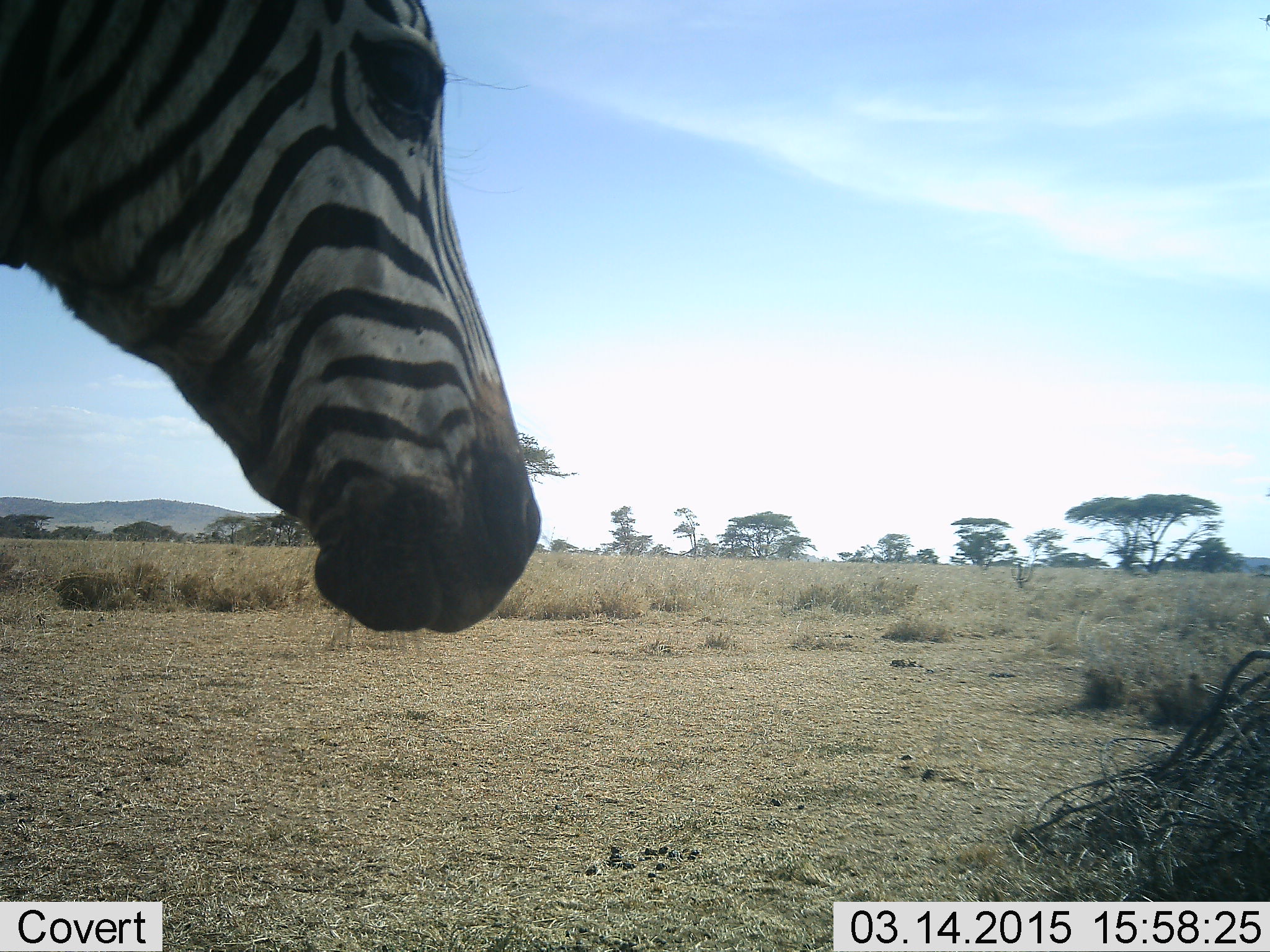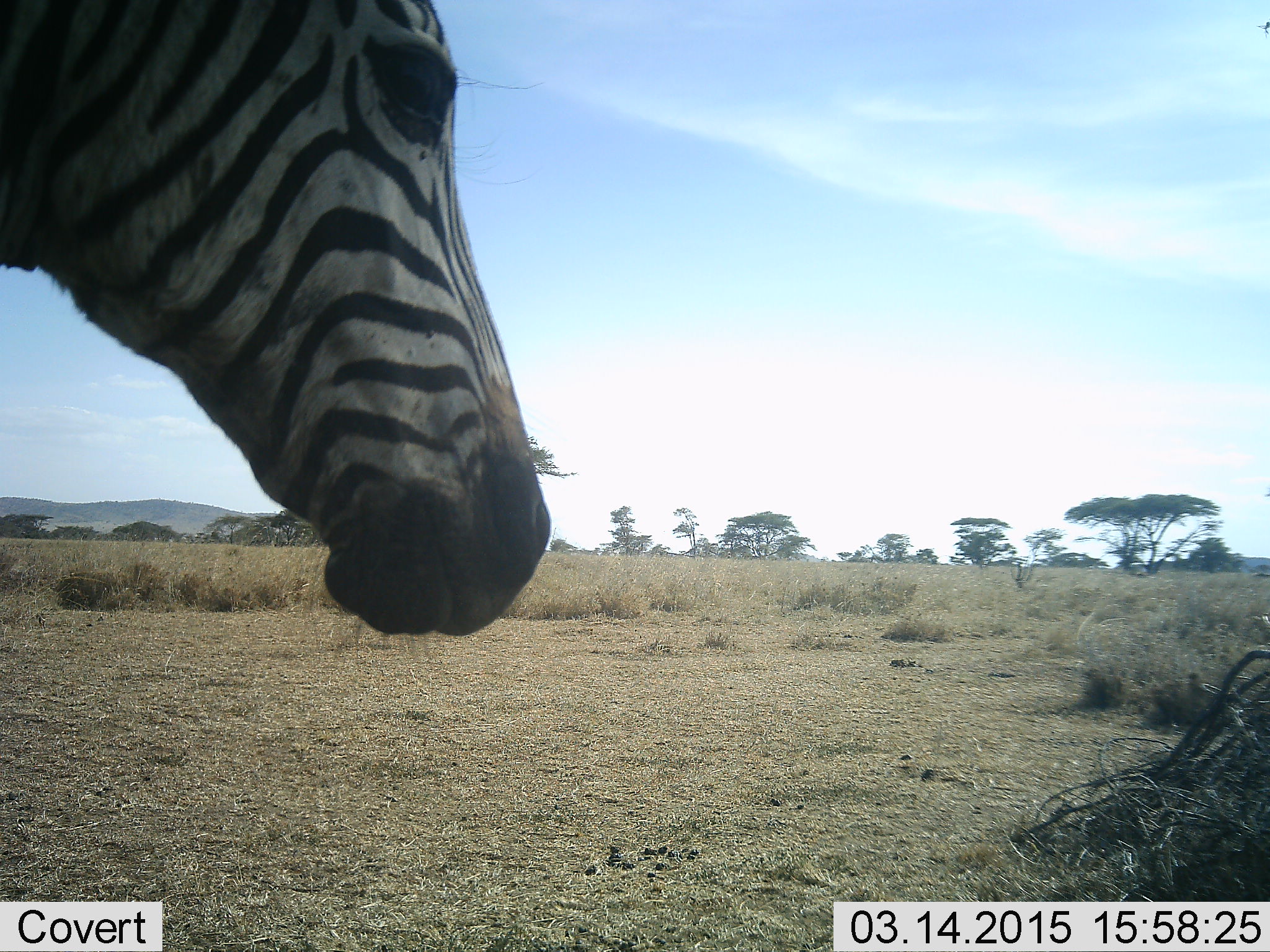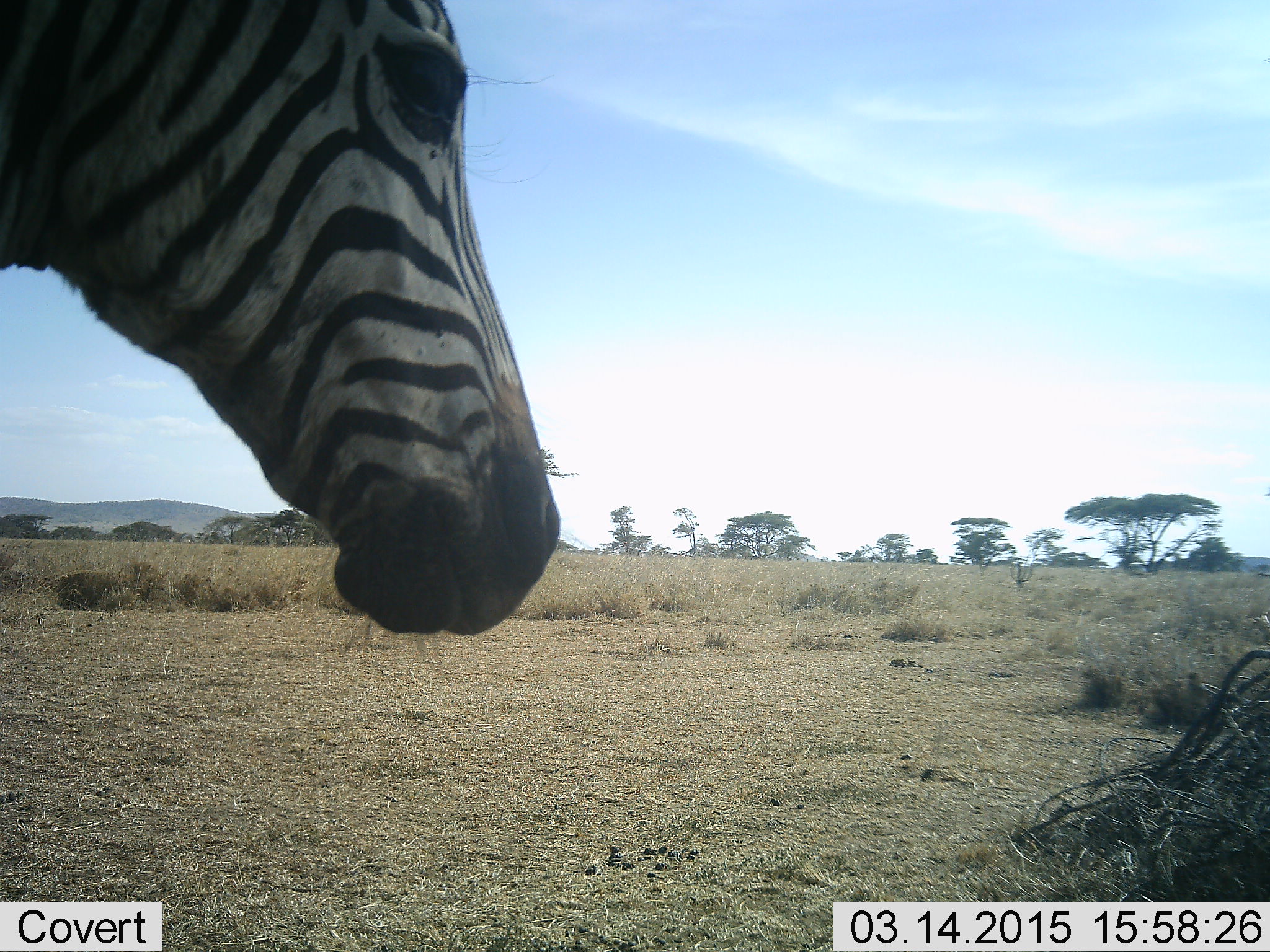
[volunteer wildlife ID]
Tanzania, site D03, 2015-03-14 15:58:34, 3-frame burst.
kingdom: Animalia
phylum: Chordata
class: Mammalia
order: Perissodactyla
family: Equidae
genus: Equus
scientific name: Equus quagga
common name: plains zebra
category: zebra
Zebra (plains zebra) (Equus quagga), count 1. Behavior (volunteer vote fractions): standing 100%, resting 0%, moving 0%, interacting 0%. Young present (vote fraction): 0%. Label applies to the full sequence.